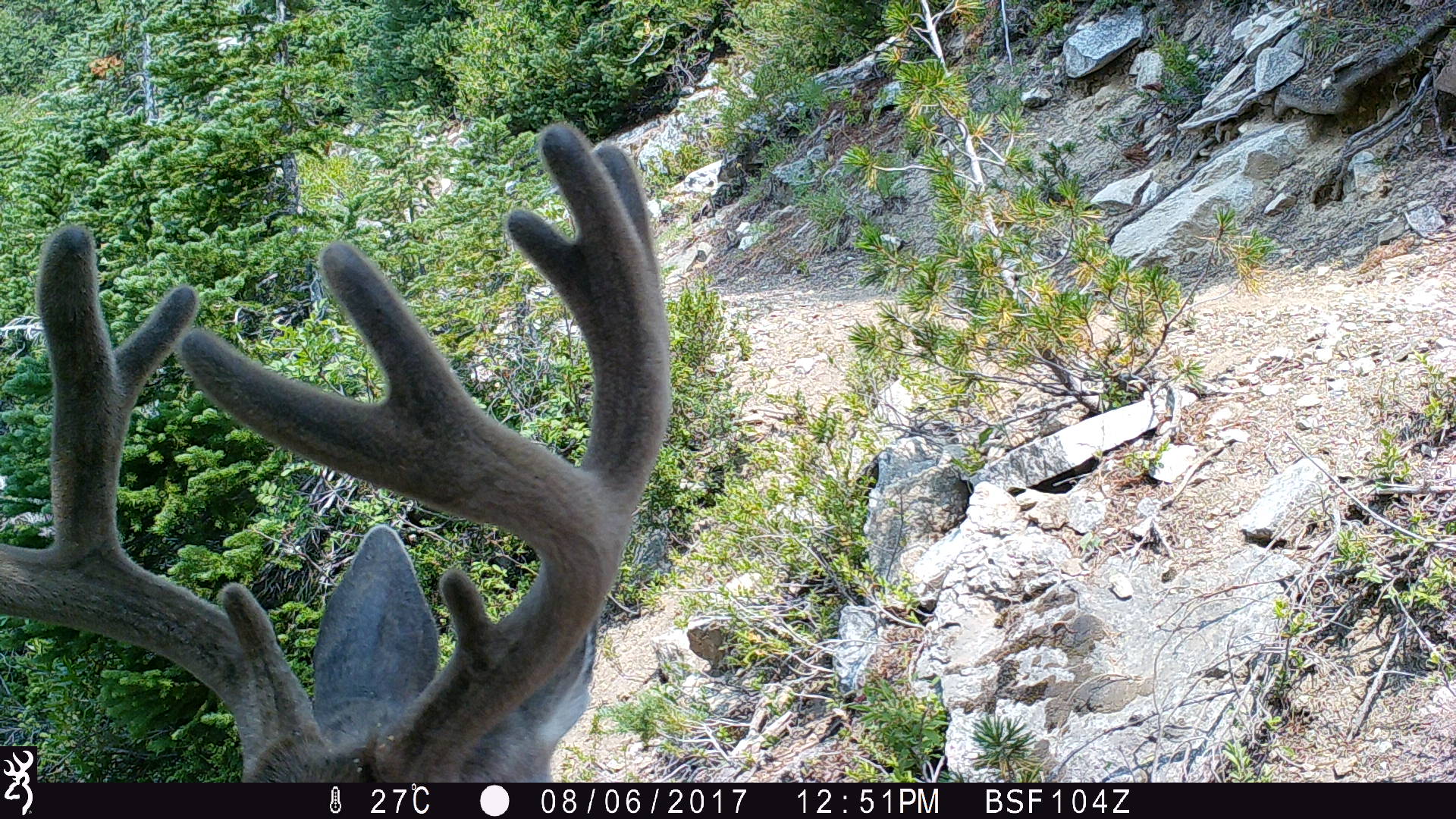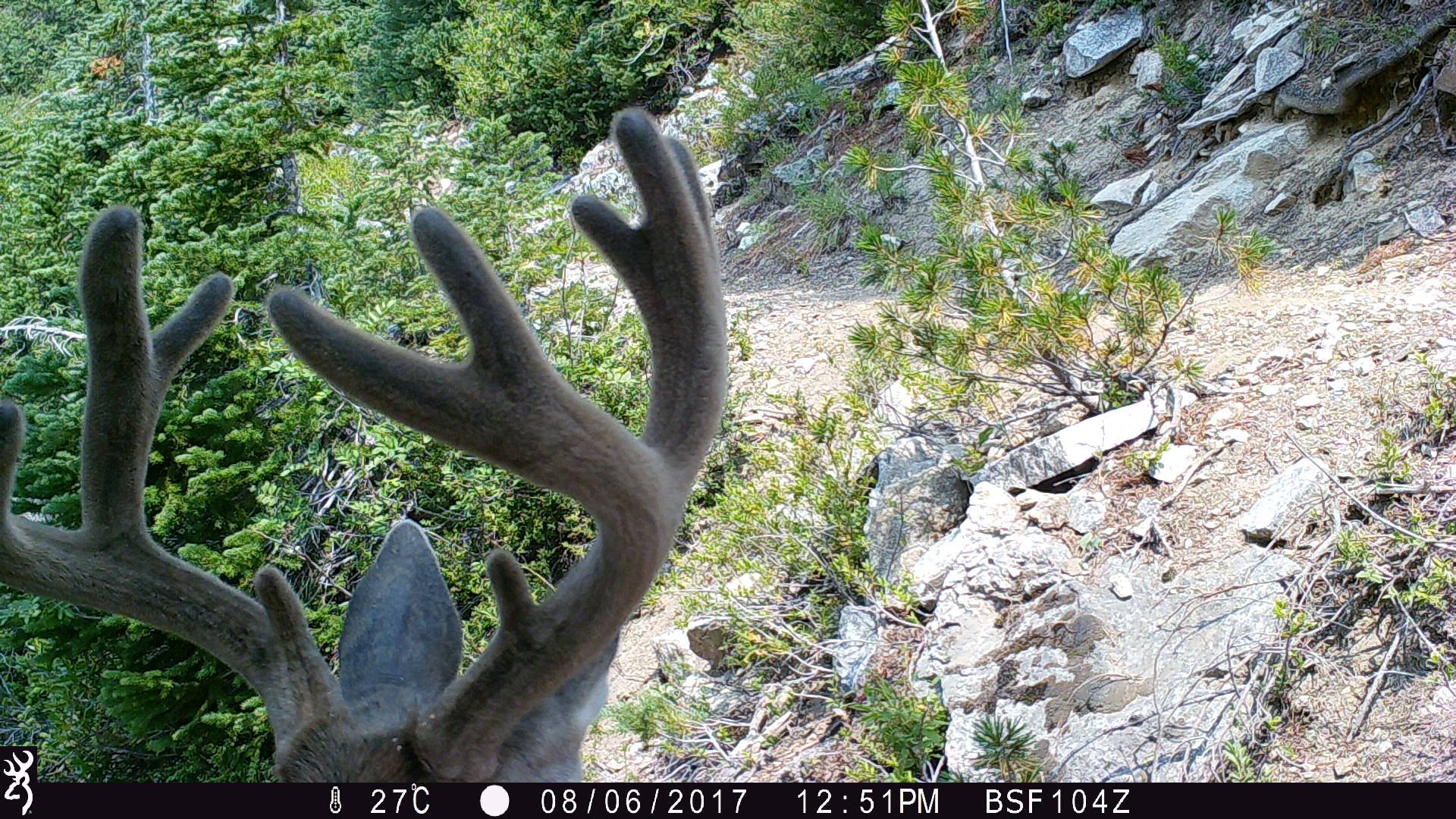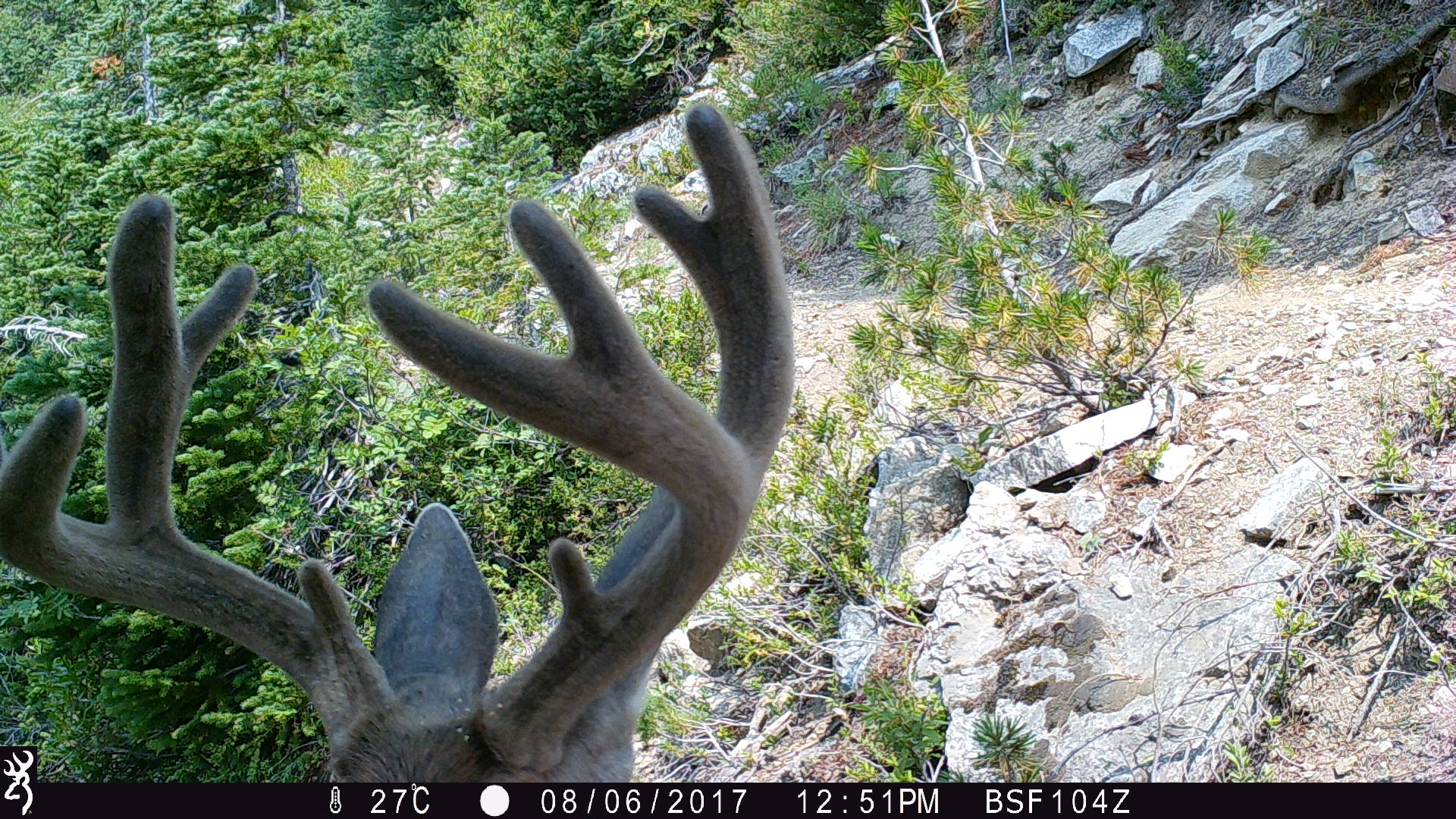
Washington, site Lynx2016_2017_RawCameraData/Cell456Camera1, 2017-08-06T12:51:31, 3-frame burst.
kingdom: Animalia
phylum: Chordata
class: Mammalia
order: Artiodactyla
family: Cervidae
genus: Odocoileus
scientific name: Odocoileus hemionus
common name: mule deer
Odocoileus hemionus (mule deer). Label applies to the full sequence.